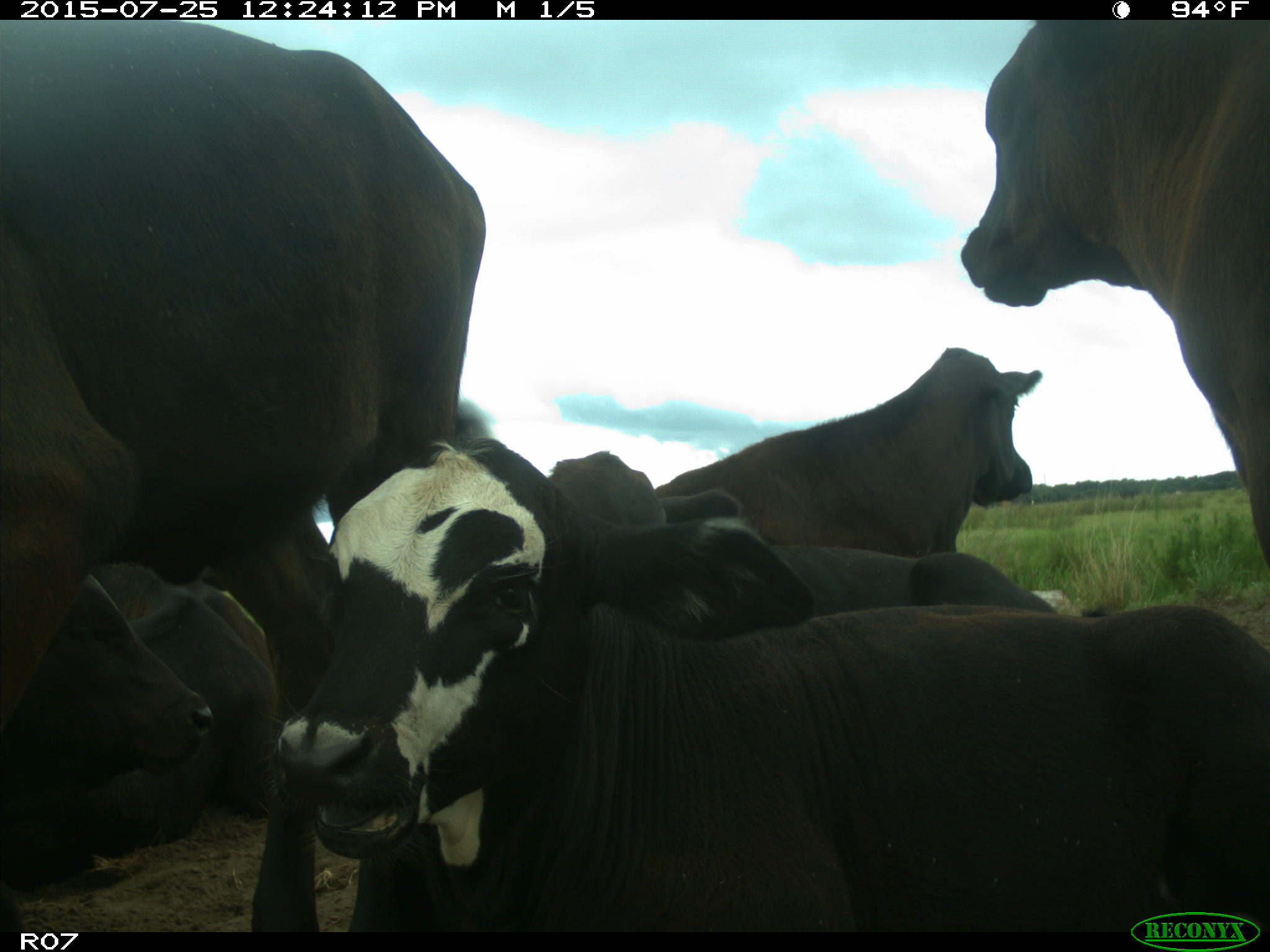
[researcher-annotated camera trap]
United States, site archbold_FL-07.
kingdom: Animalia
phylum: Chordata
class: Mammalia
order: Artiodactyla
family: Bovidae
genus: Bos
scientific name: Bos taurus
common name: domestic cow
Bos taurus (domestic cow).